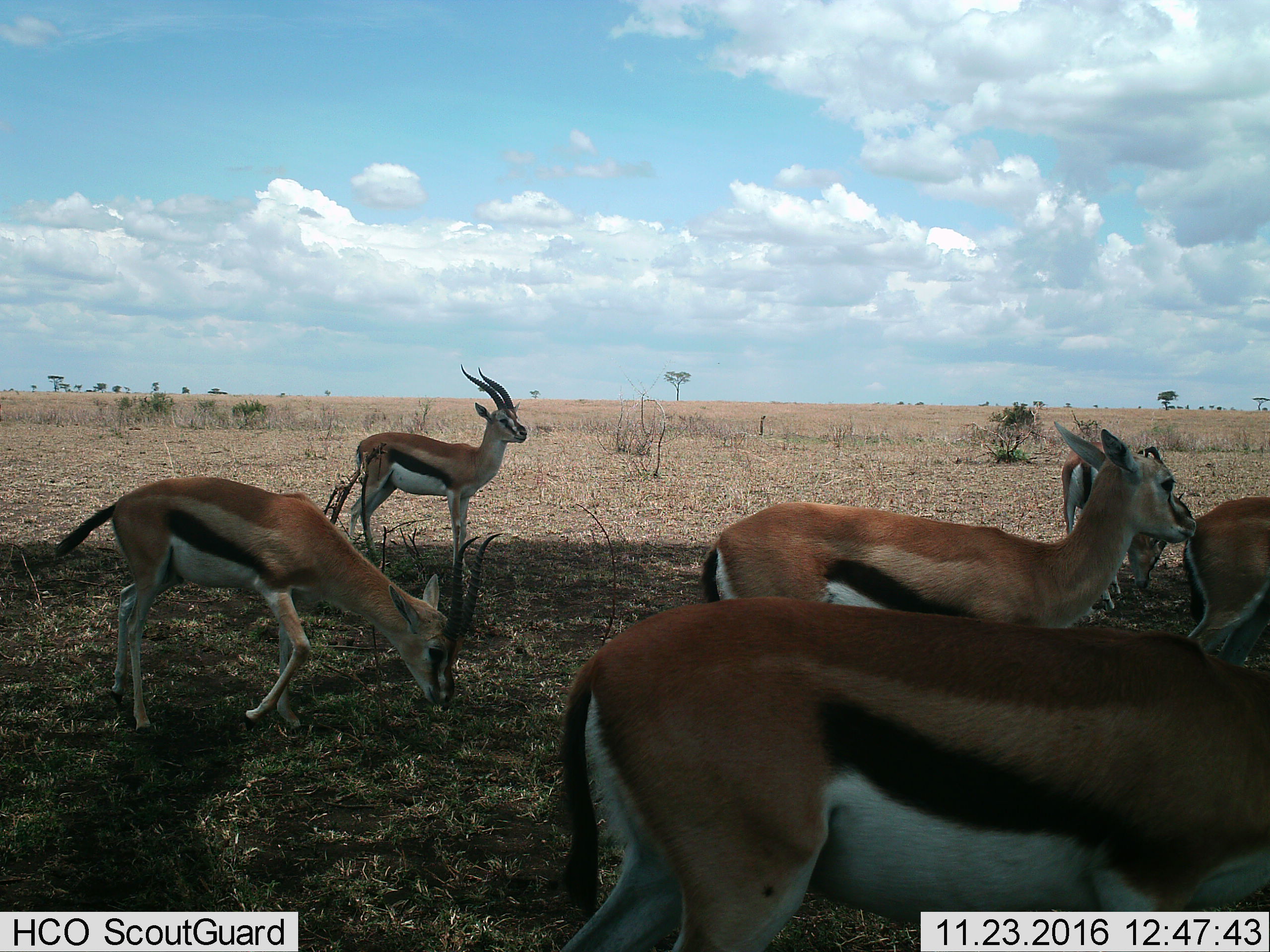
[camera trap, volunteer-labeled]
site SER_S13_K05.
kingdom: Animalia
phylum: Chordata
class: Mammalia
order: Artiodactyla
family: Bovidae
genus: Eudorcas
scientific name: Eudorcas thomsonii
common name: thomson's gazelle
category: gazellethomsons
Gazellethomsons (thomson's gazelle) (Eudorcas thomsonii), count 6. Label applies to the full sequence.